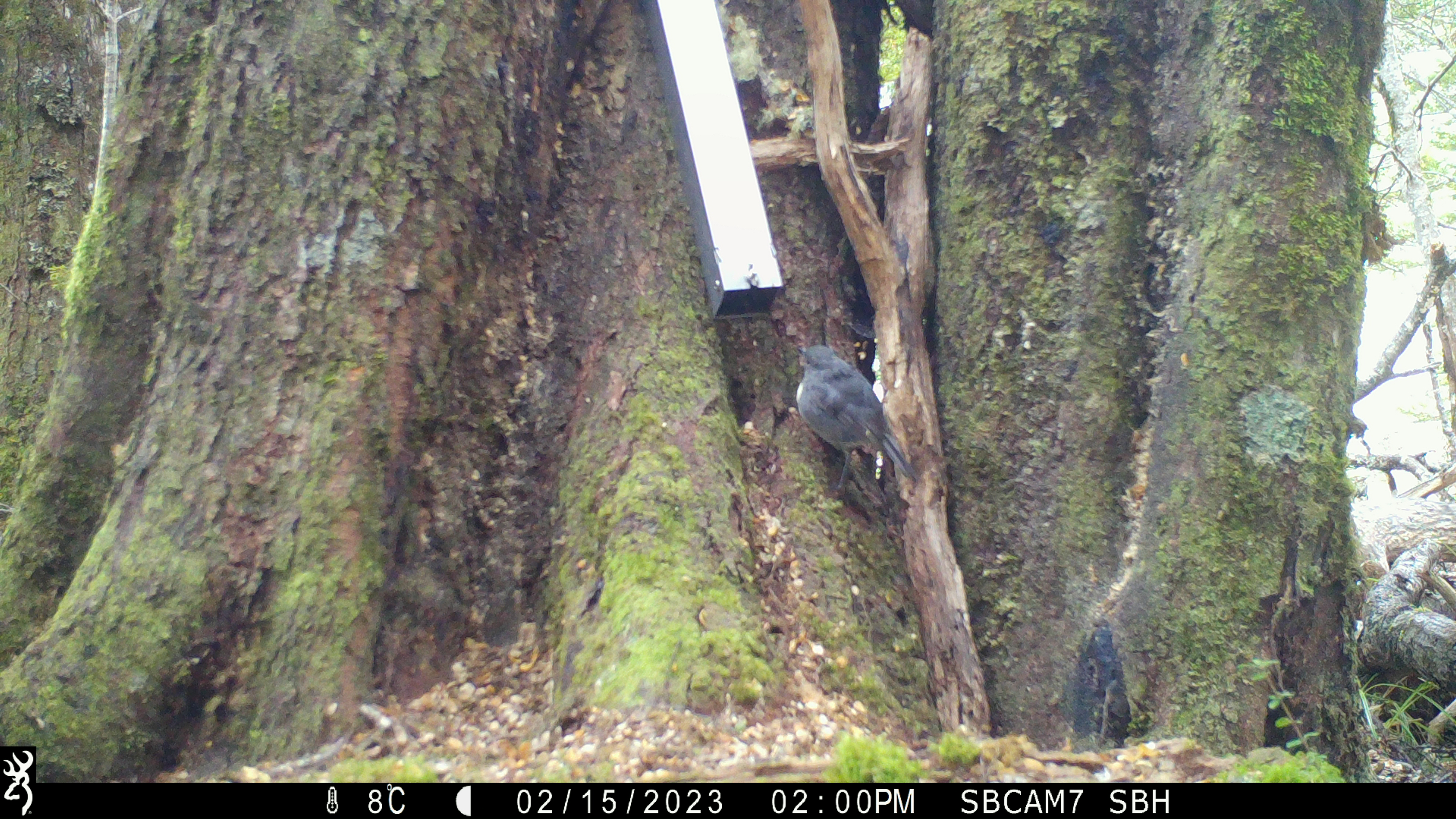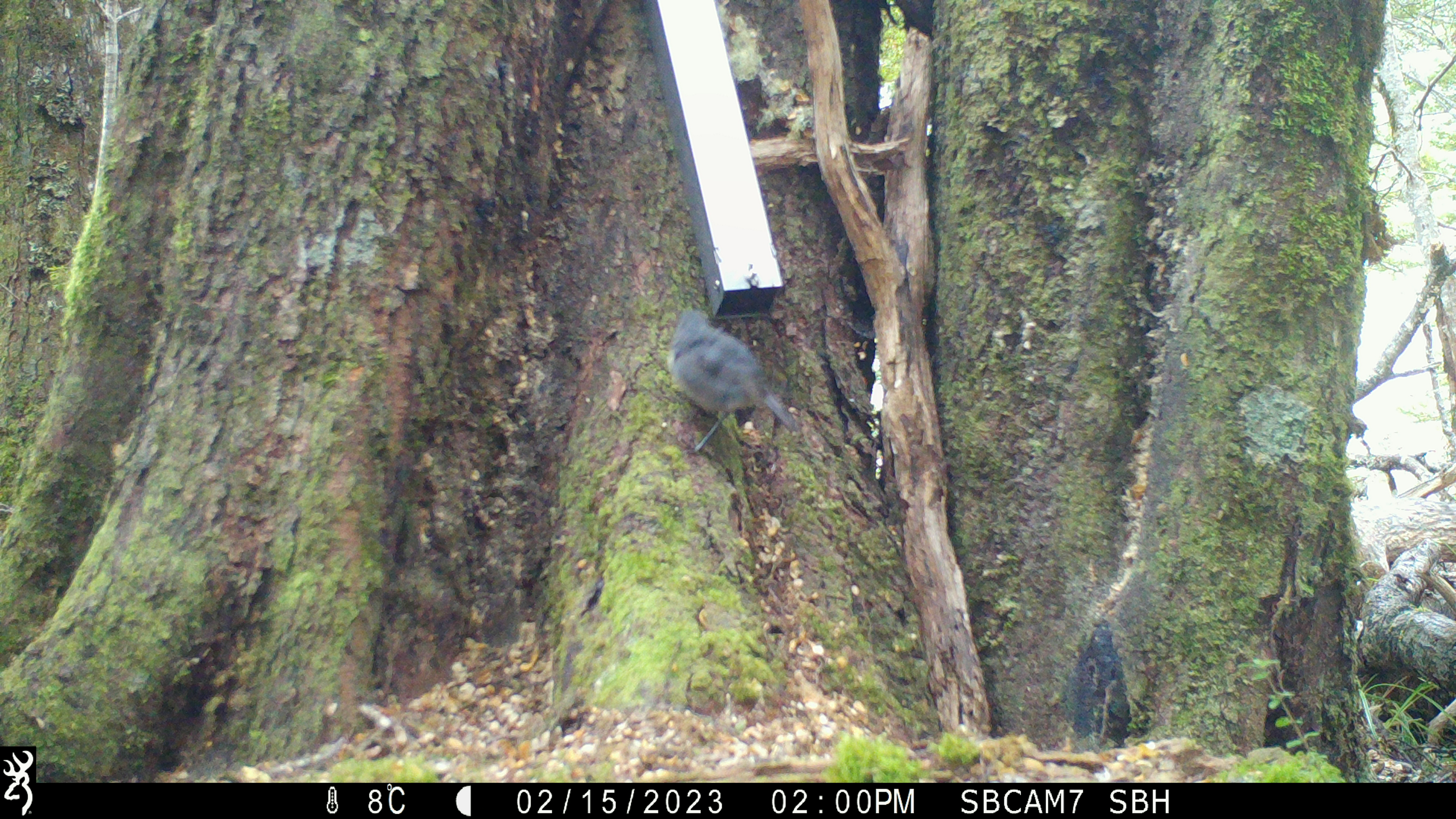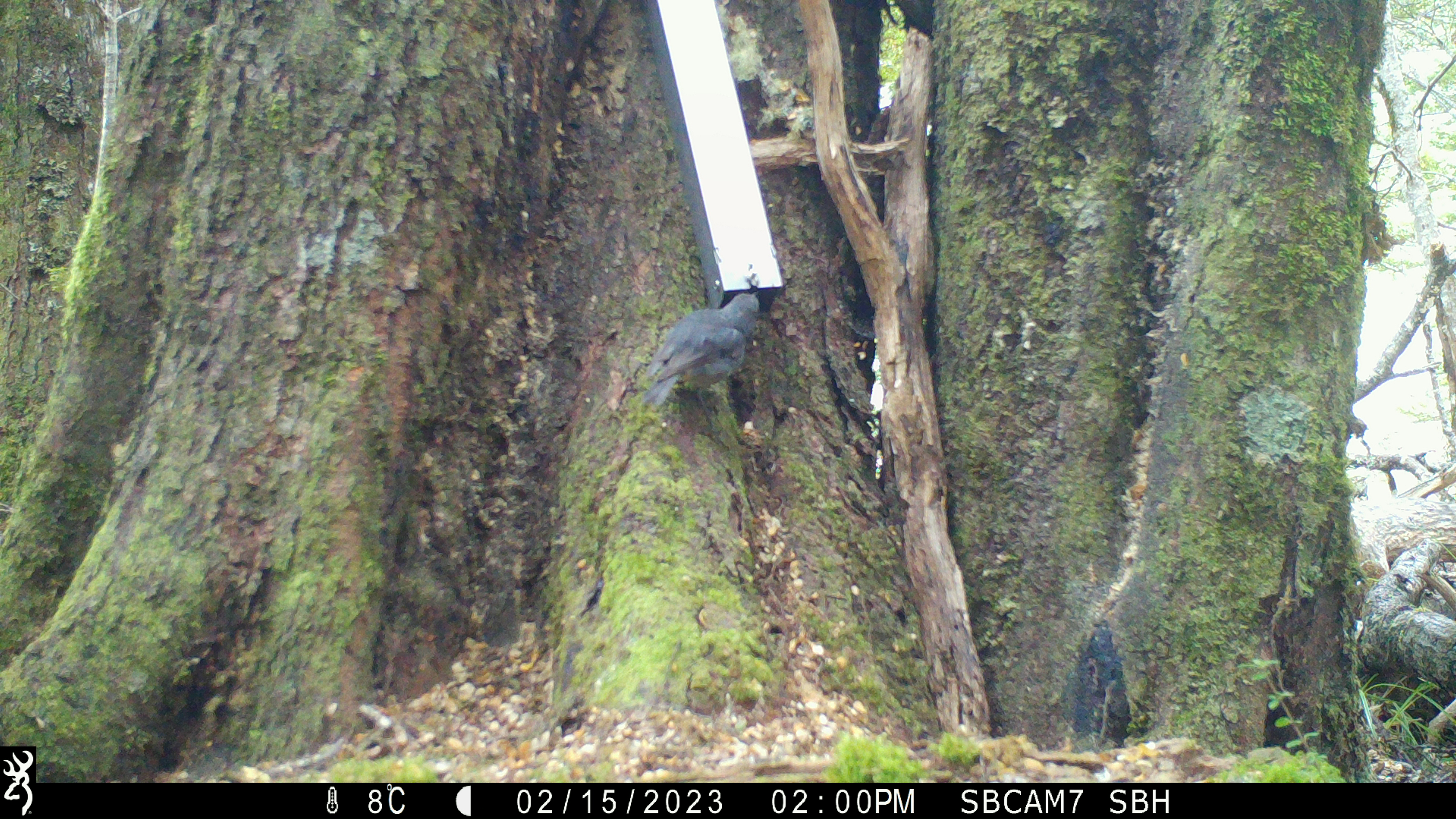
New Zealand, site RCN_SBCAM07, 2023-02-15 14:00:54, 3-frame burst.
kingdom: Animalia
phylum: Chordata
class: Aves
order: Passeriformes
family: Petroicidae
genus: Petroica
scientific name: Petroica australis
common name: new zealand robin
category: robin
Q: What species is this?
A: Robin (new zealand robin) (Petroica australis).